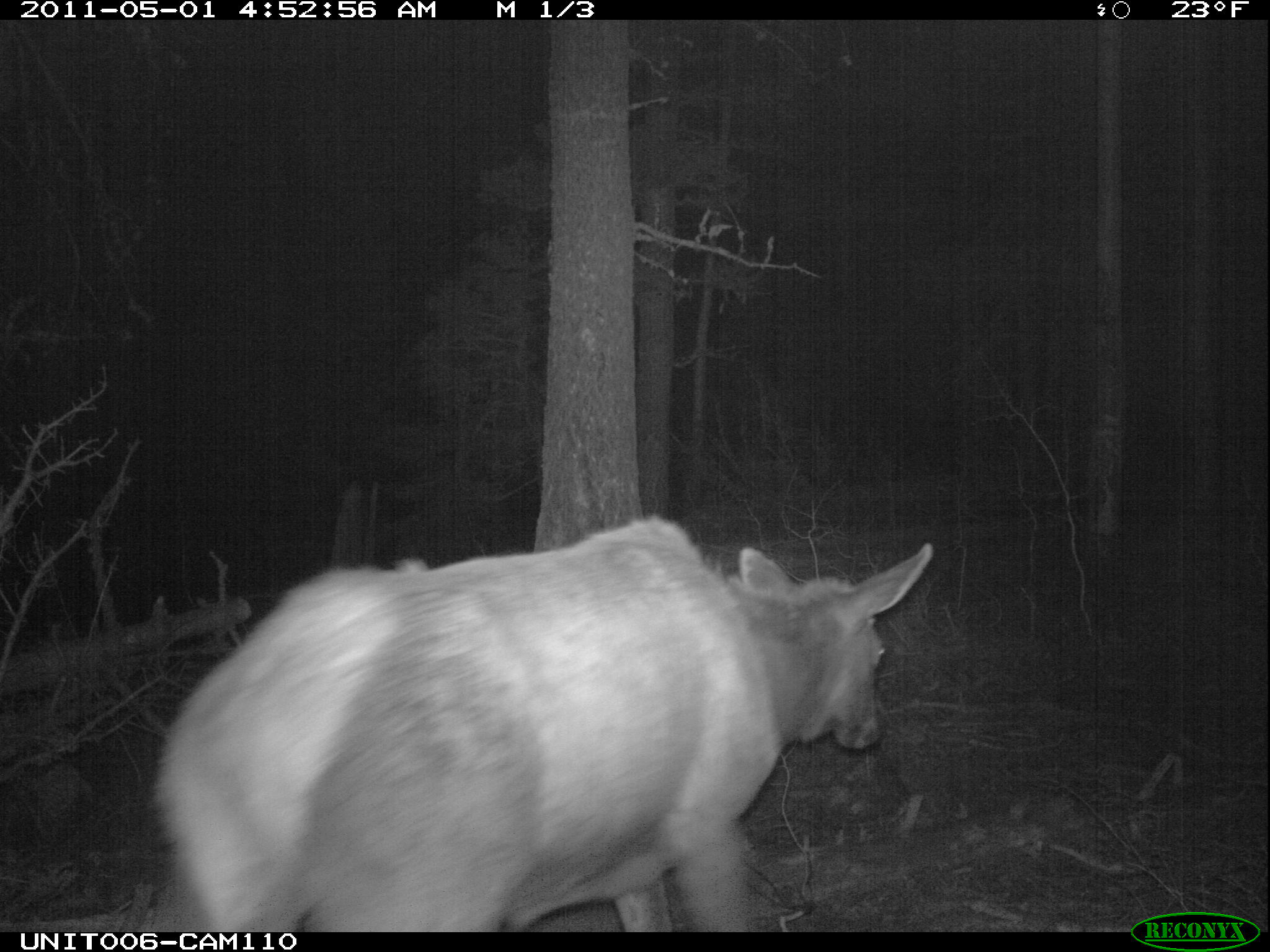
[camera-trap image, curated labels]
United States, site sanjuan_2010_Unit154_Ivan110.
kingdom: Animalia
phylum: Chordata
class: Mammalia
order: Artiodactyla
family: Cervidae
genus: Cervus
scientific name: Cervus elaphus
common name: red deer